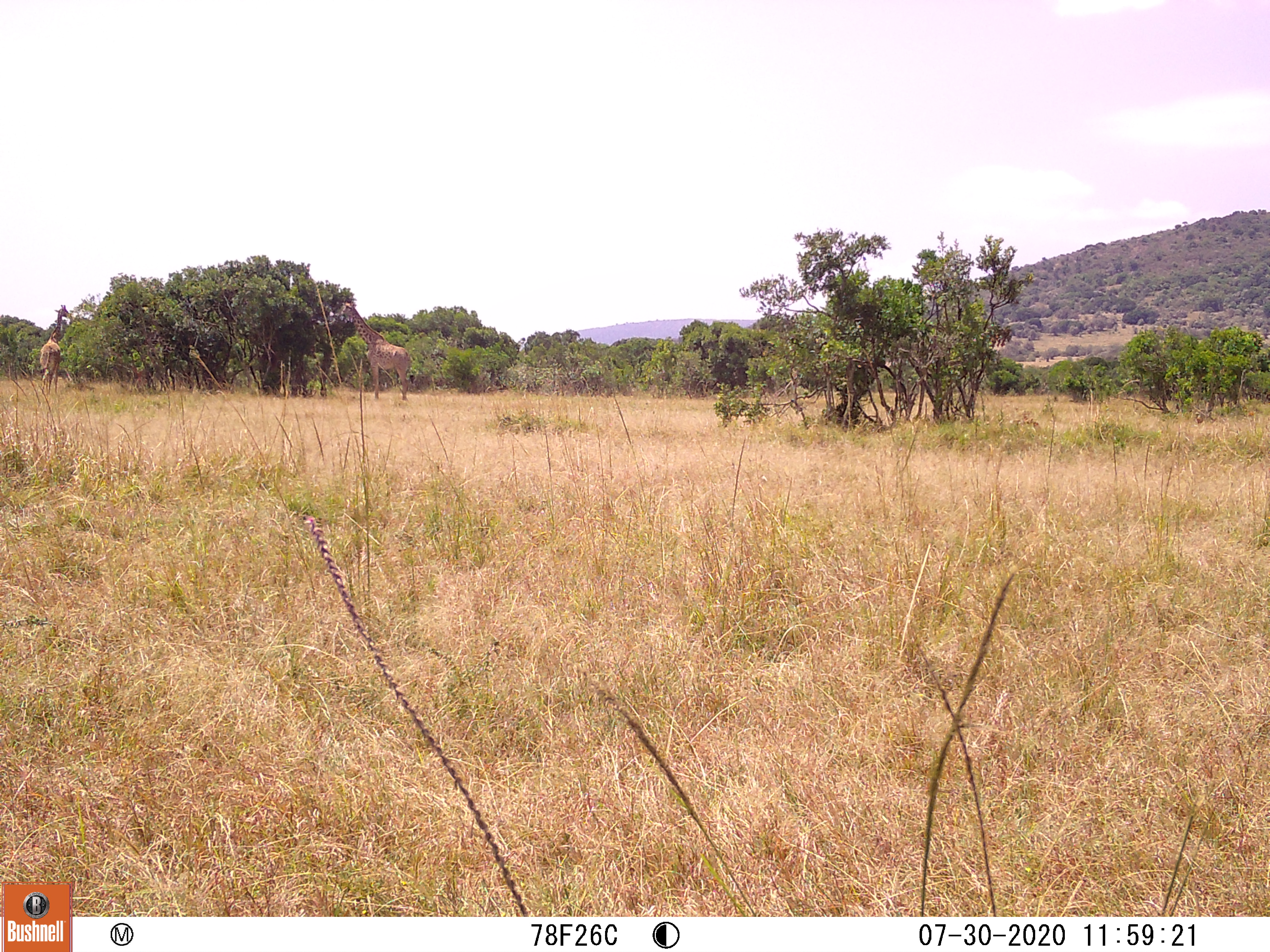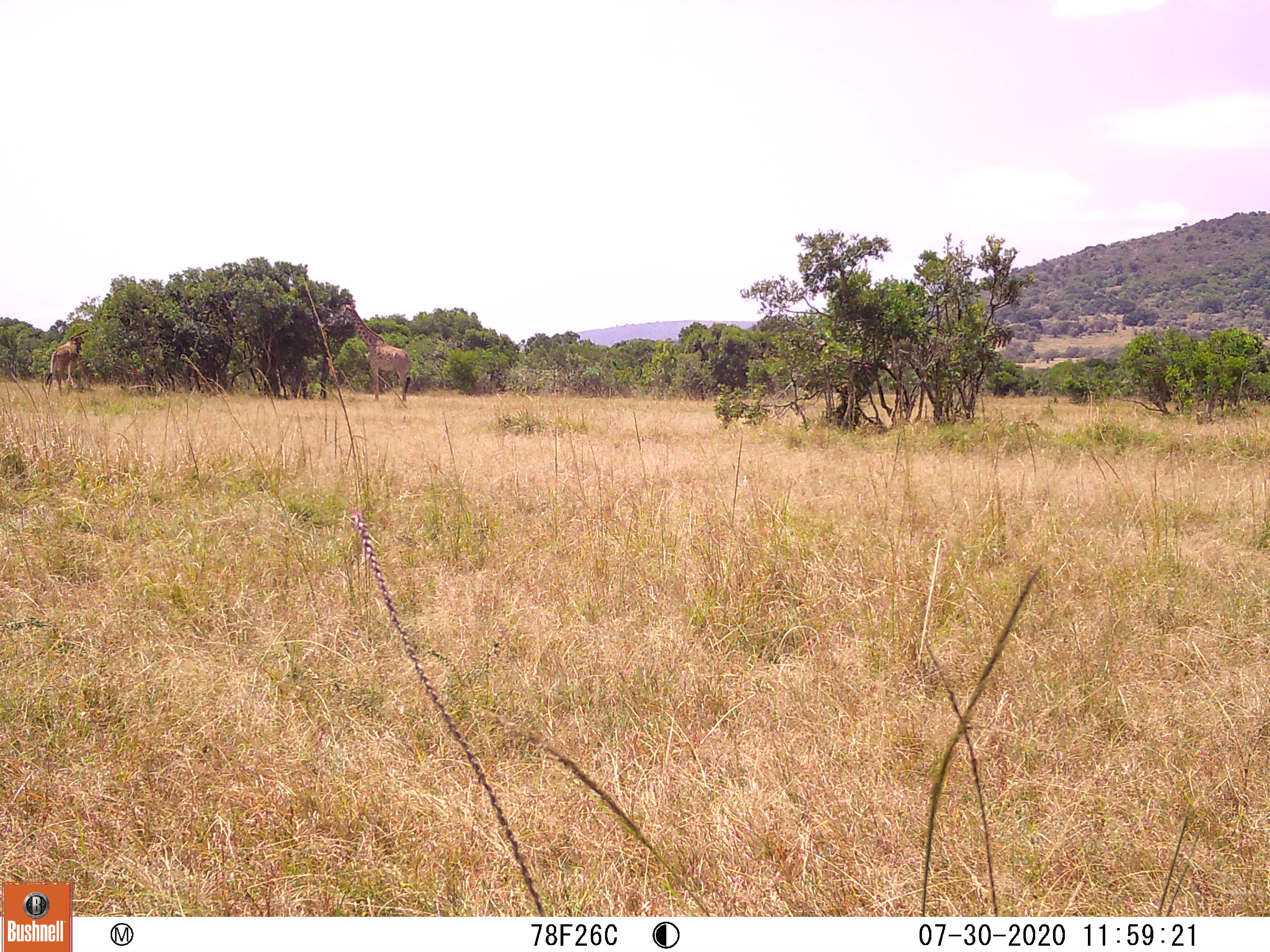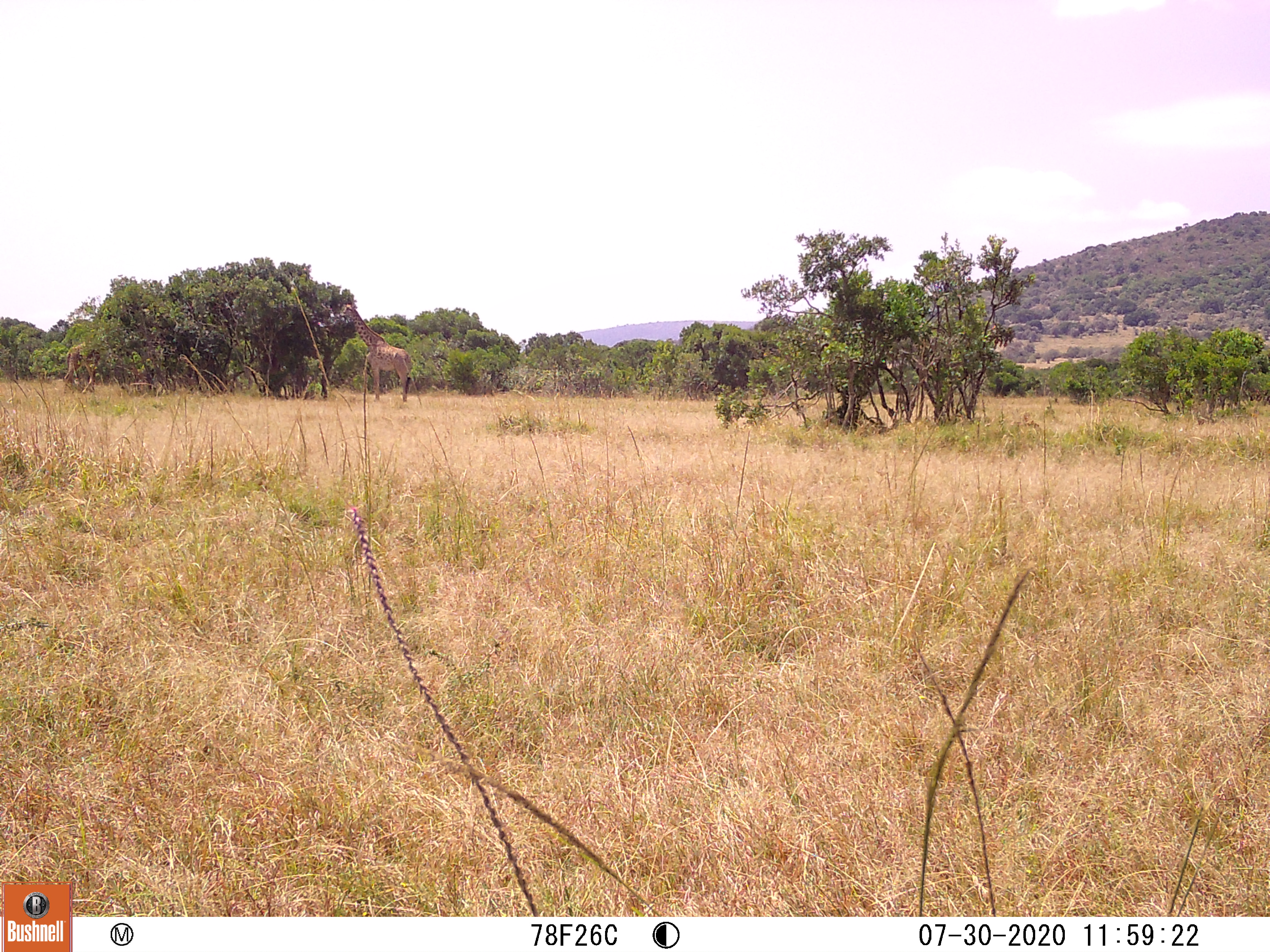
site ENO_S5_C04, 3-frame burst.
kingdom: Animalia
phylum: Chordata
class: Mammalia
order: Artiodactyla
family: Giraffidae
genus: Giraffa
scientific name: Giraffa camelopardalis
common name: giraffe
Giraffe (Giraffa camelopardalis), count 2. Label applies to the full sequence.